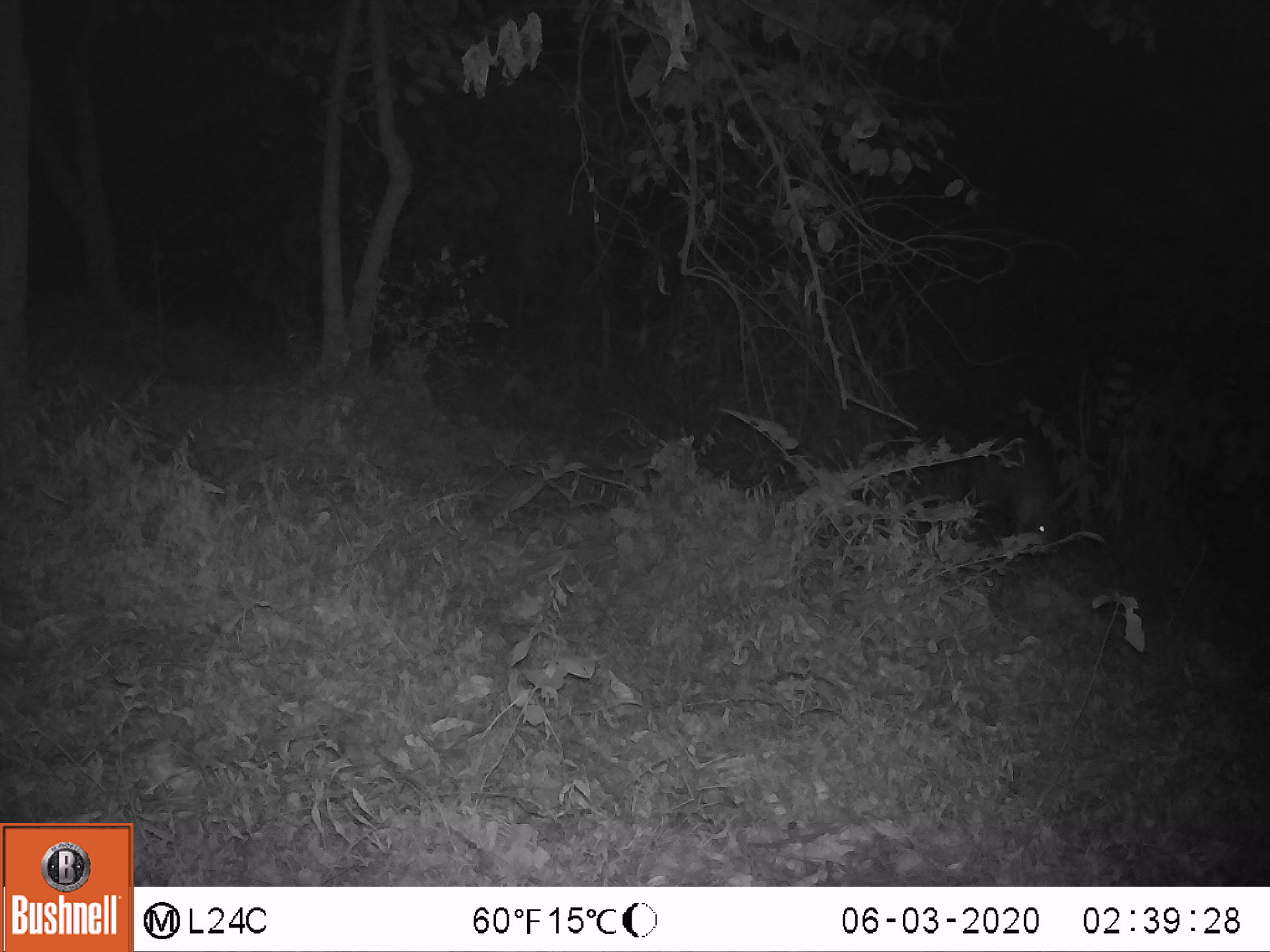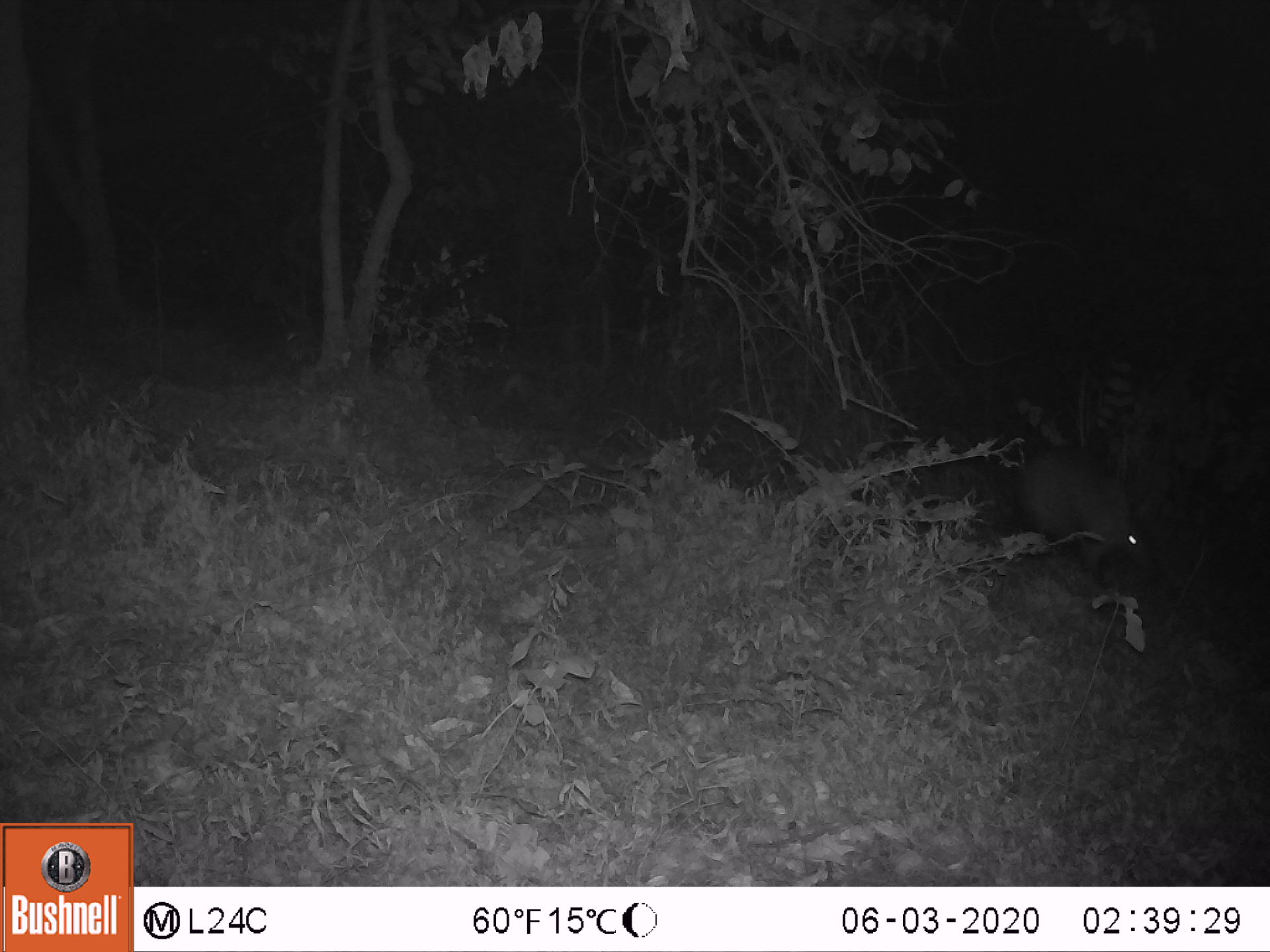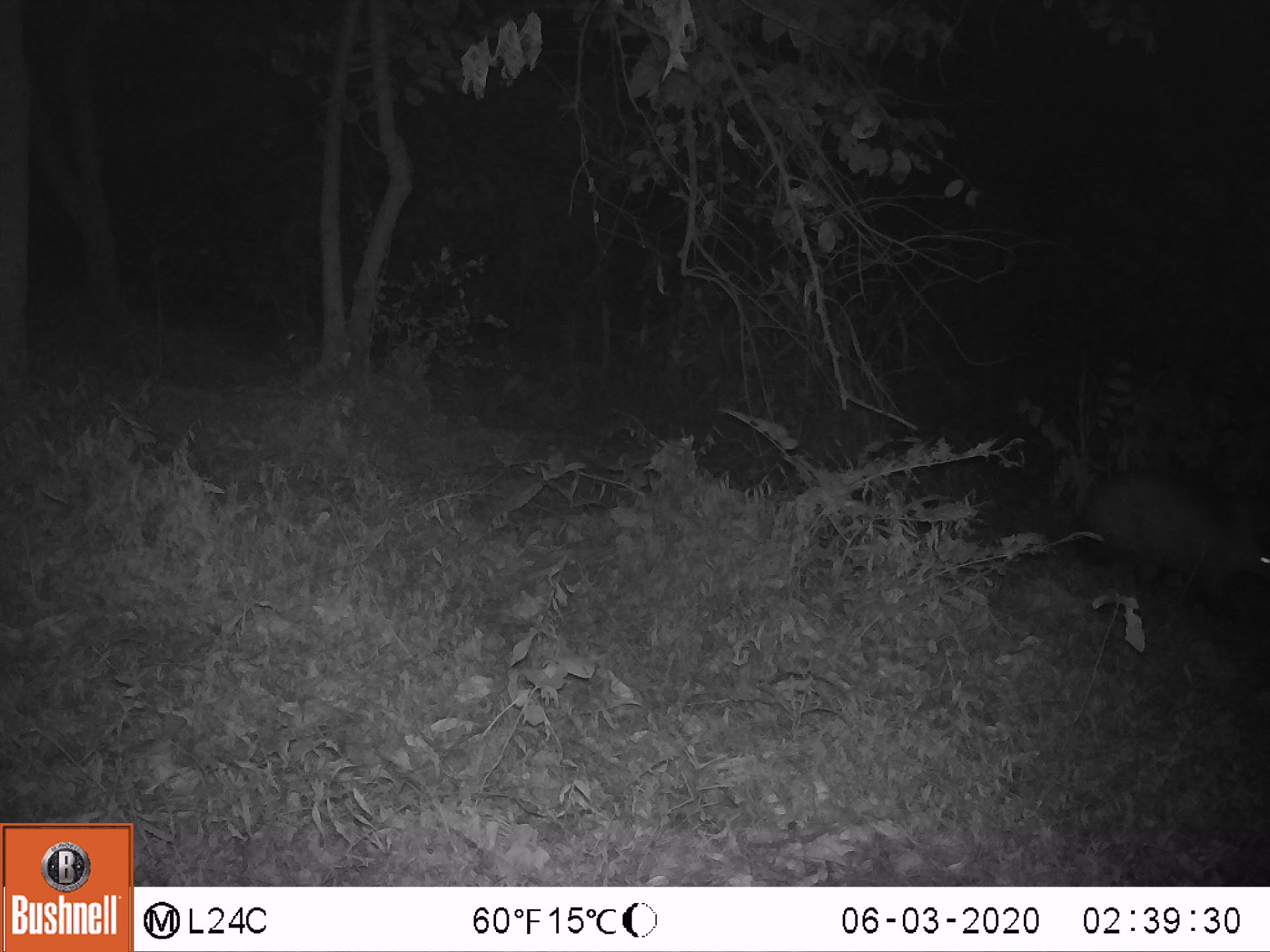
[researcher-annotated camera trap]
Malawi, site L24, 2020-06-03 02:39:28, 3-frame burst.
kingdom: Animalia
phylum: Chordata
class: Mammalia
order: Tubulidentata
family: Orycteropodidae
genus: Orycteropus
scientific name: Orycteropus afer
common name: aardvark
Aardvark (Orycteropus afer), count 1.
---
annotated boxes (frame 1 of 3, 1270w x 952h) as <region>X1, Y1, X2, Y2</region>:
aardvark: <region>961, 422, 1072, 564</region>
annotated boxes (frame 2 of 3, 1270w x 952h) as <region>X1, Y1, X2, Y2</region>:
aardvark: <region>1008, 428, 1162, 603</region>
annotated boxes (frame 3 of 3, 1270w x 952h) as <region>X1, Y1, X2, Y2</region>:
aardvark: <region>1079, 458, 1262, 623</region>